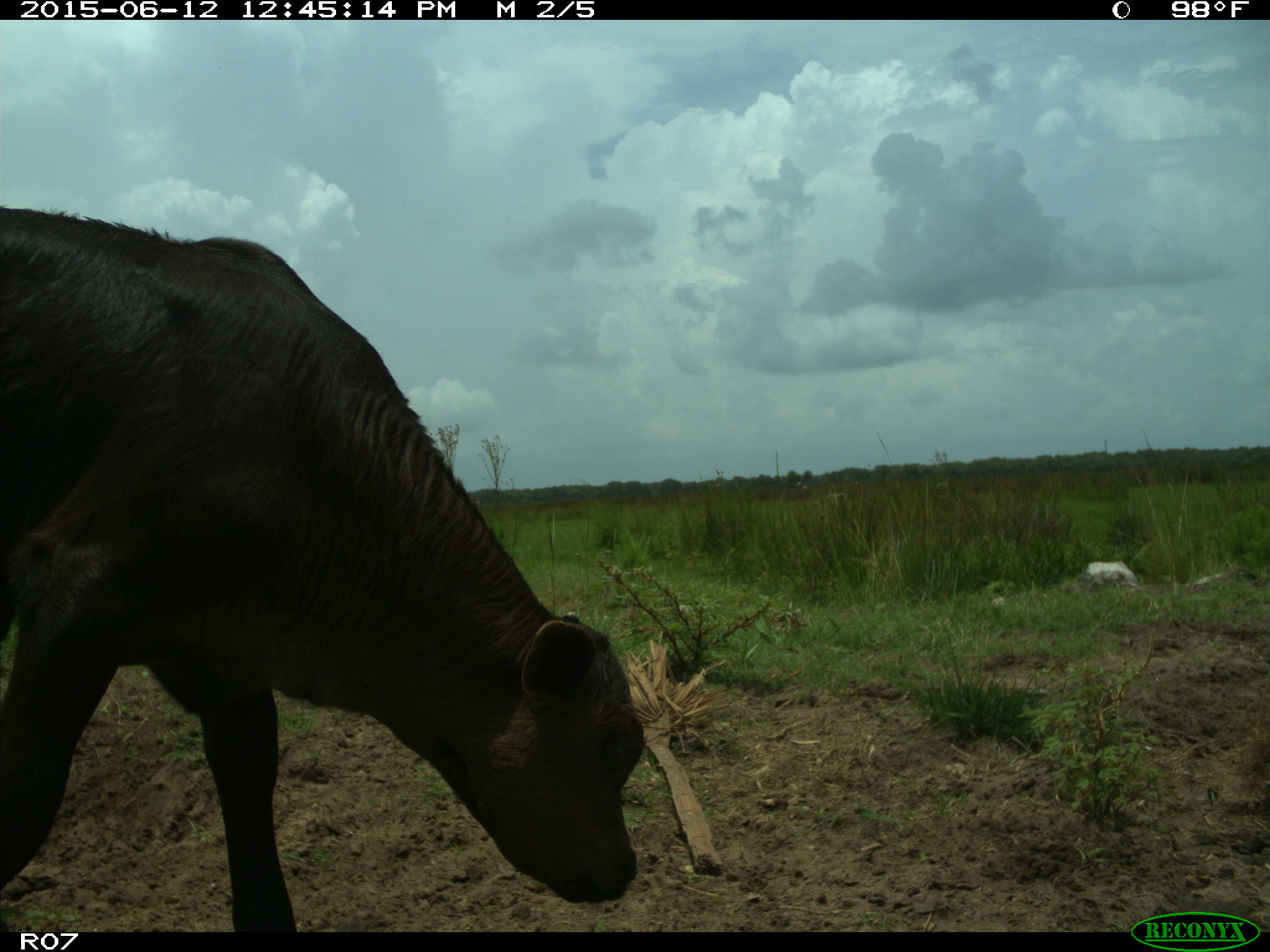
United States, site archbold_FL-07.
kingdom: Animalia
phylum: Chordata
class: Mammalia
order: Artiodactyla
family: Bovidae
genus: Bos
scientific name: Bos taurus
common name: domestic cow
Bos taurus (domestic cow).